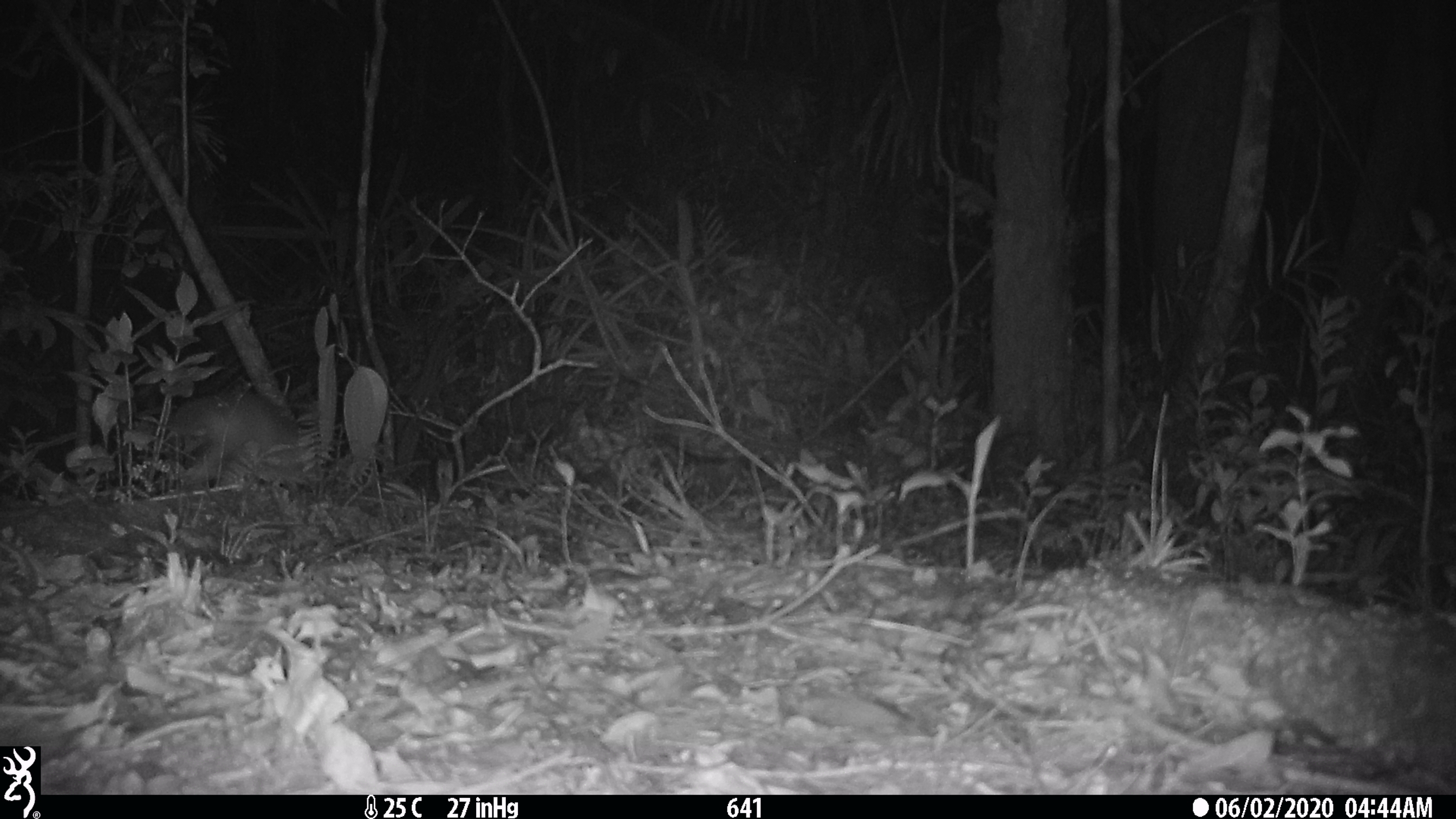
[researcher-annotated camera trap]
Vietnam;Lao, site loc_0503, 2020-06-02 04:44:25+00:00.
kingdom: Animalia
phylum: Chordata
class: Mammalia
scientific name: Mammalia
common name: mammal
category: unidentified small mammal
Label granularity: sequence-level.